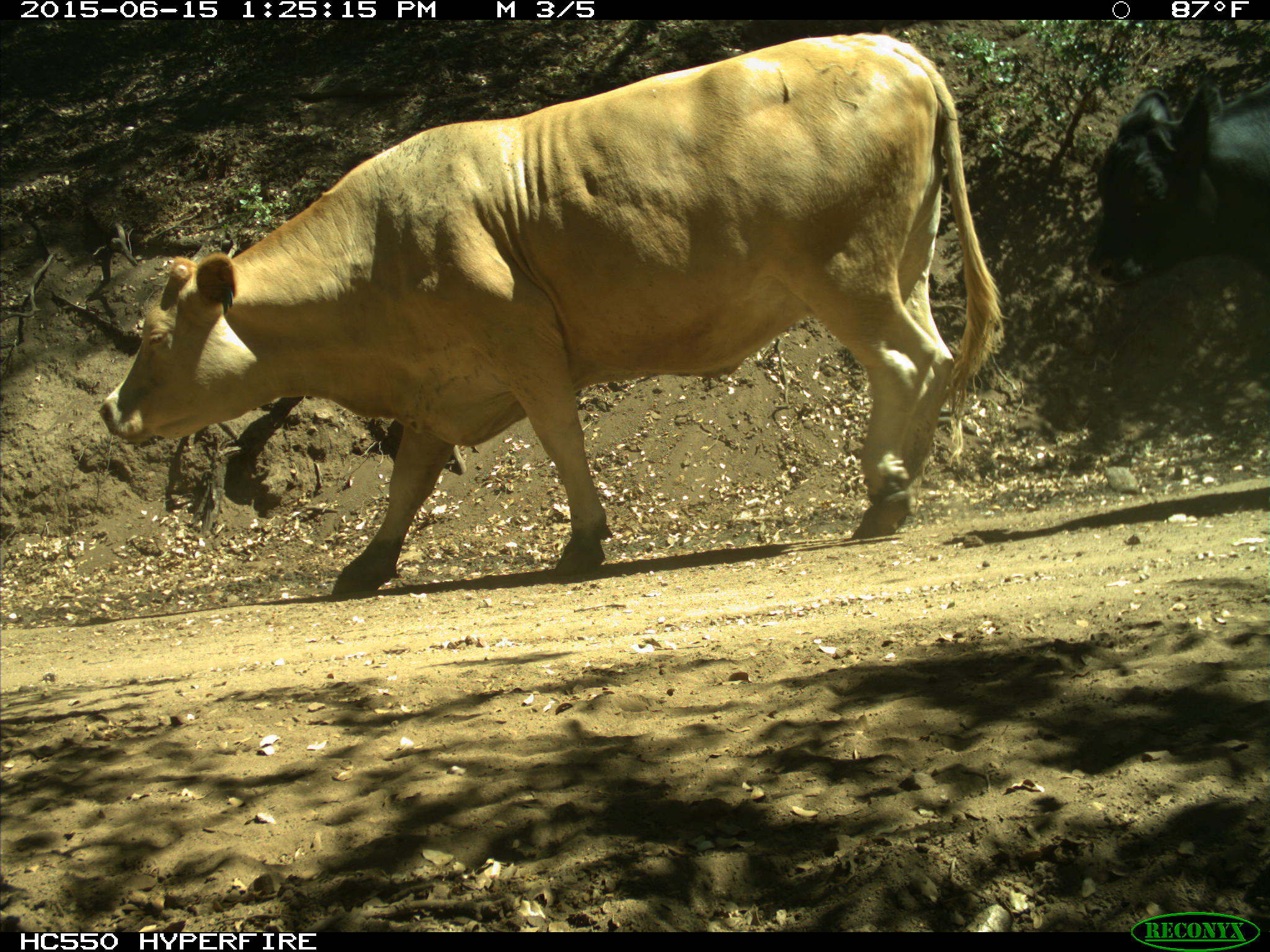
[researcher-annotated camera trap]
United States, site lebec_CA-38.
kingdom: Animalia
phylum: Chordata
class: Mammalia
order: Artiodactyla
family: Bovidae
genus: Bos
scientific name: Bos taurus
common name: domestic cow